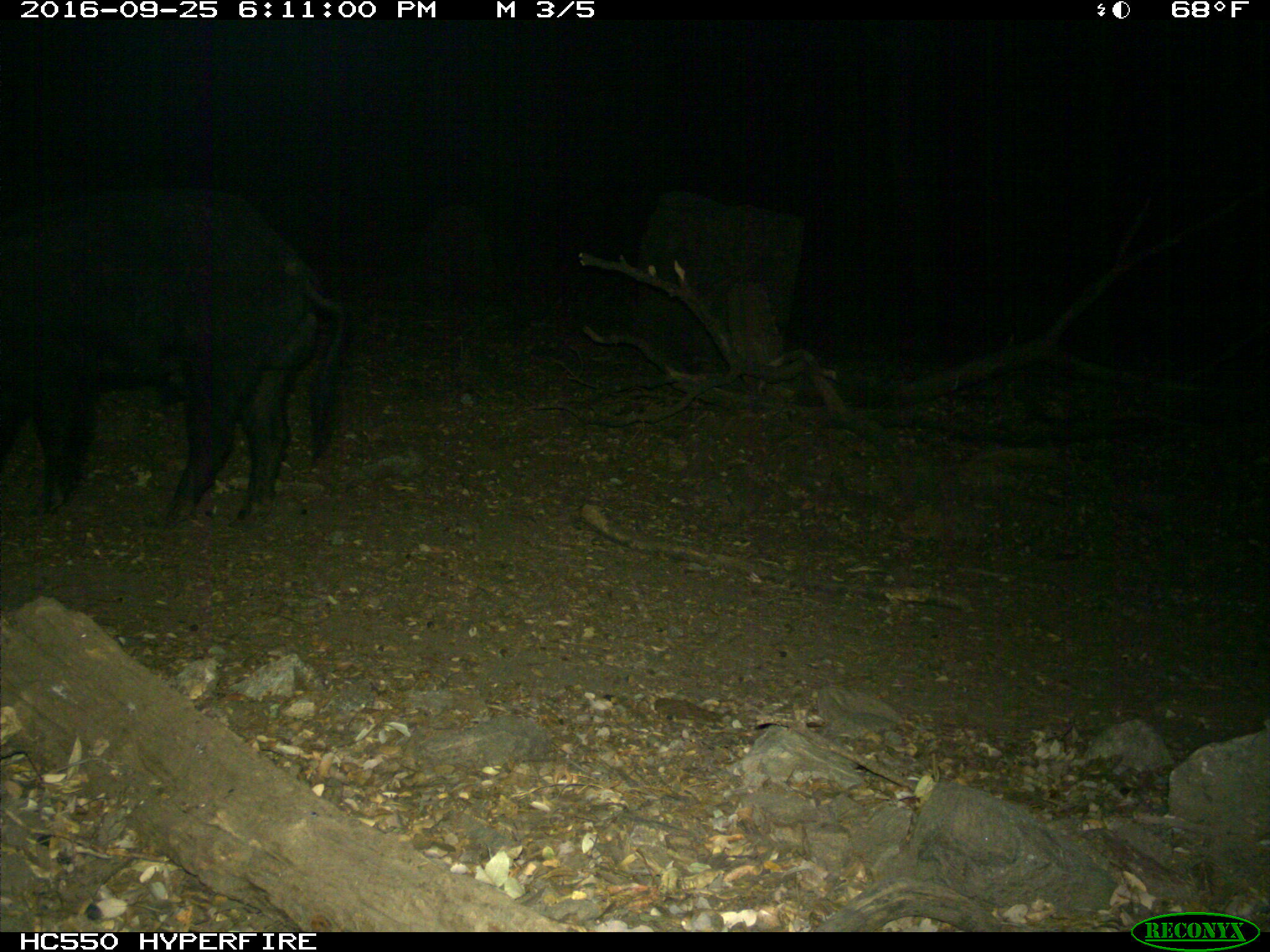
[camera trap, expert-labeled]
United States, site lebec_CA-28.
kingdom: Animalia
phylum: Chordata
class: Mammalia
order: Artiodactyla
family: Suidae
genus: Sus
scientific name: Sus scrofa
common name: wild boar